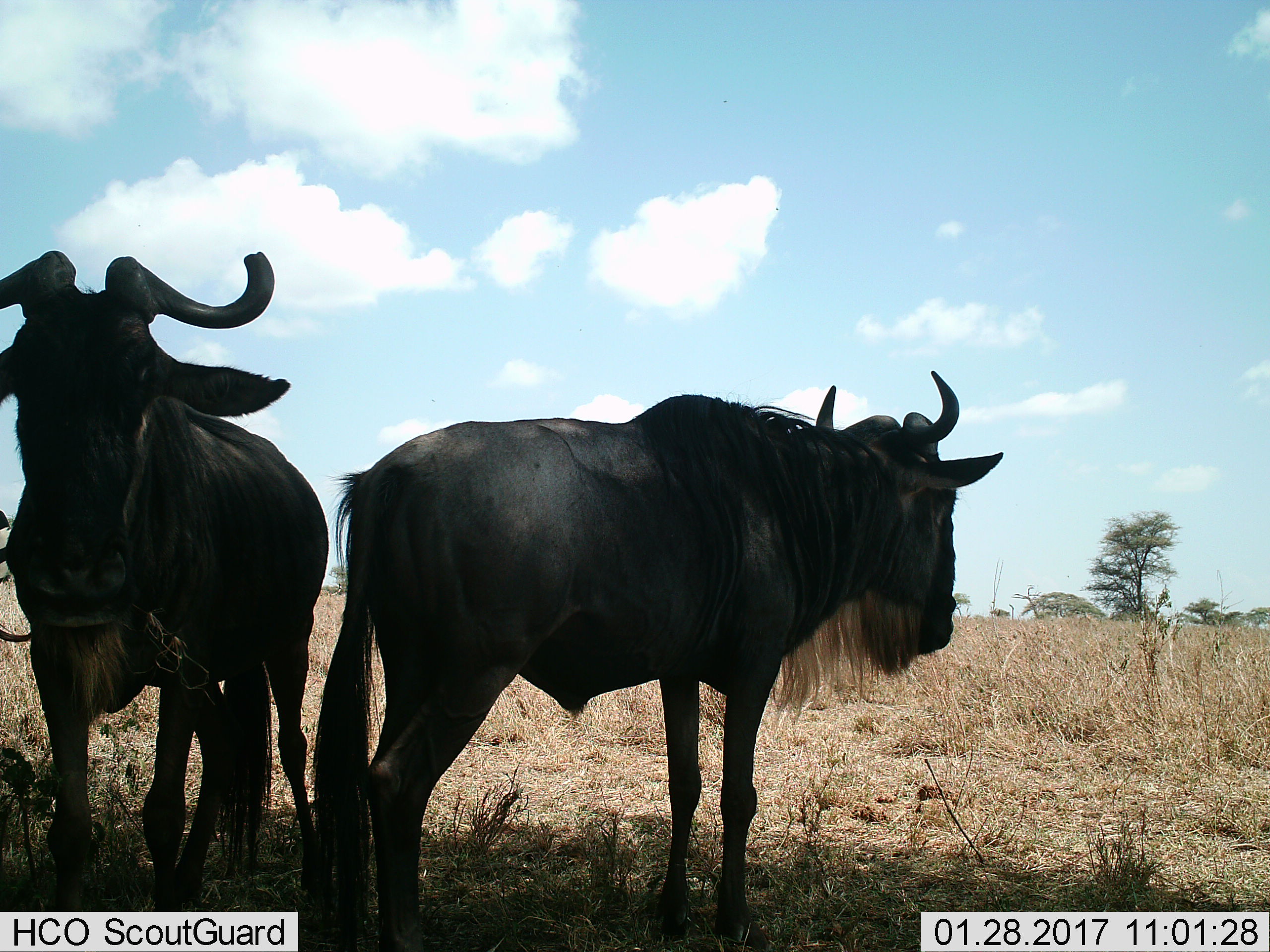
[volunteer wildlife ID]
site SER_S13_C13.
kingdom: Animalia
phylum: Chordata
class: Mammalia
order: Artiodactyla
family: Bovidae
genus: Connochaetes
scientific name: Connochaetes taurinus taurinus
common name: blue wildebeest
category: wildebeestblue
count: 2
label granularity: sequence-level